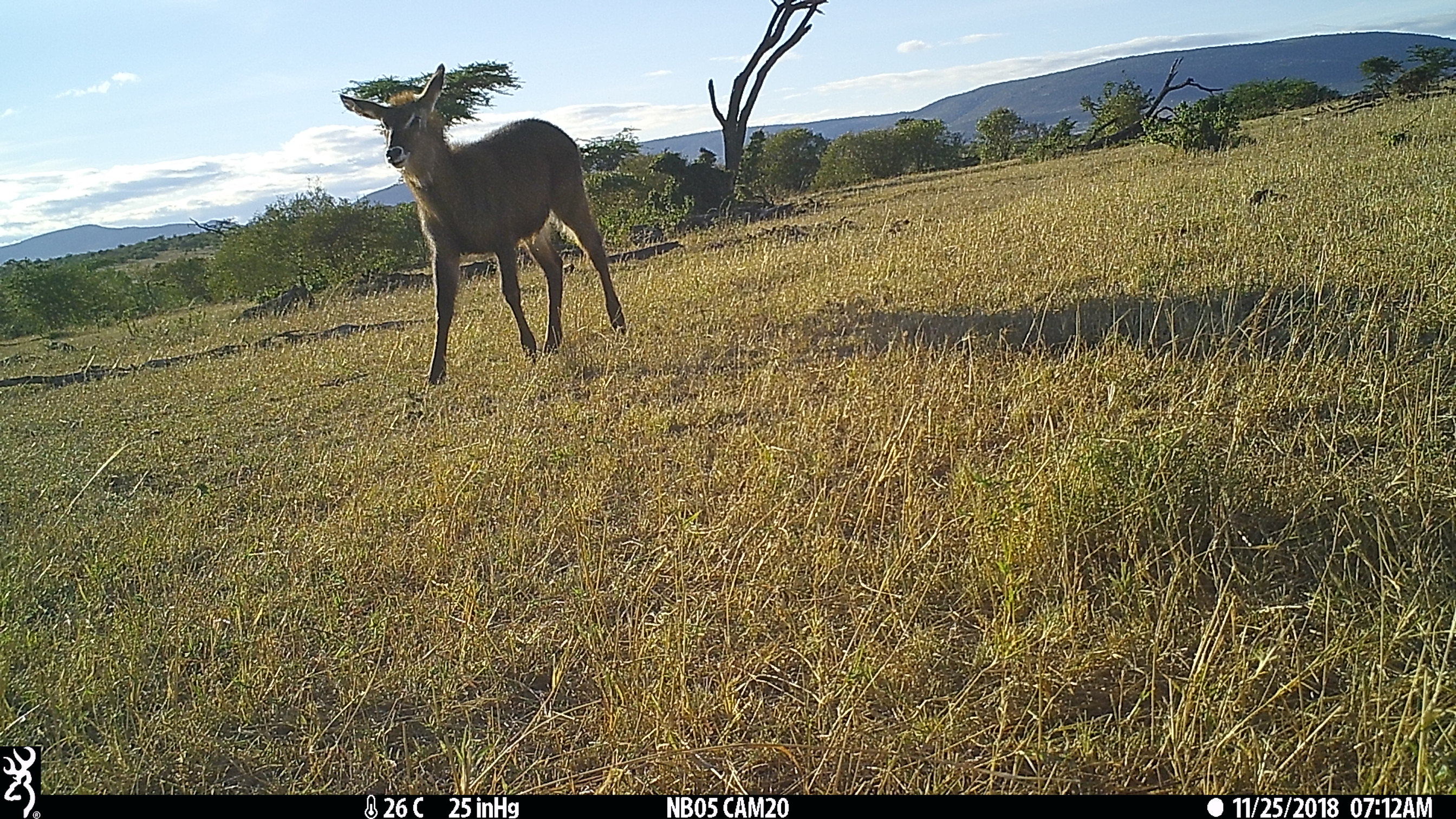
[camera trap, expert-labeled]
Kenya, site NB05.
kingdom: Animalia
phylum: Chordata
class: Mammalia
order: Artiodactyla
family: Bovidae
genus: Kobus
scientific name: Kobus ellipsiprymnus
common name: waterbuck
Waterbuck (Kobus ellipsiprymnus).